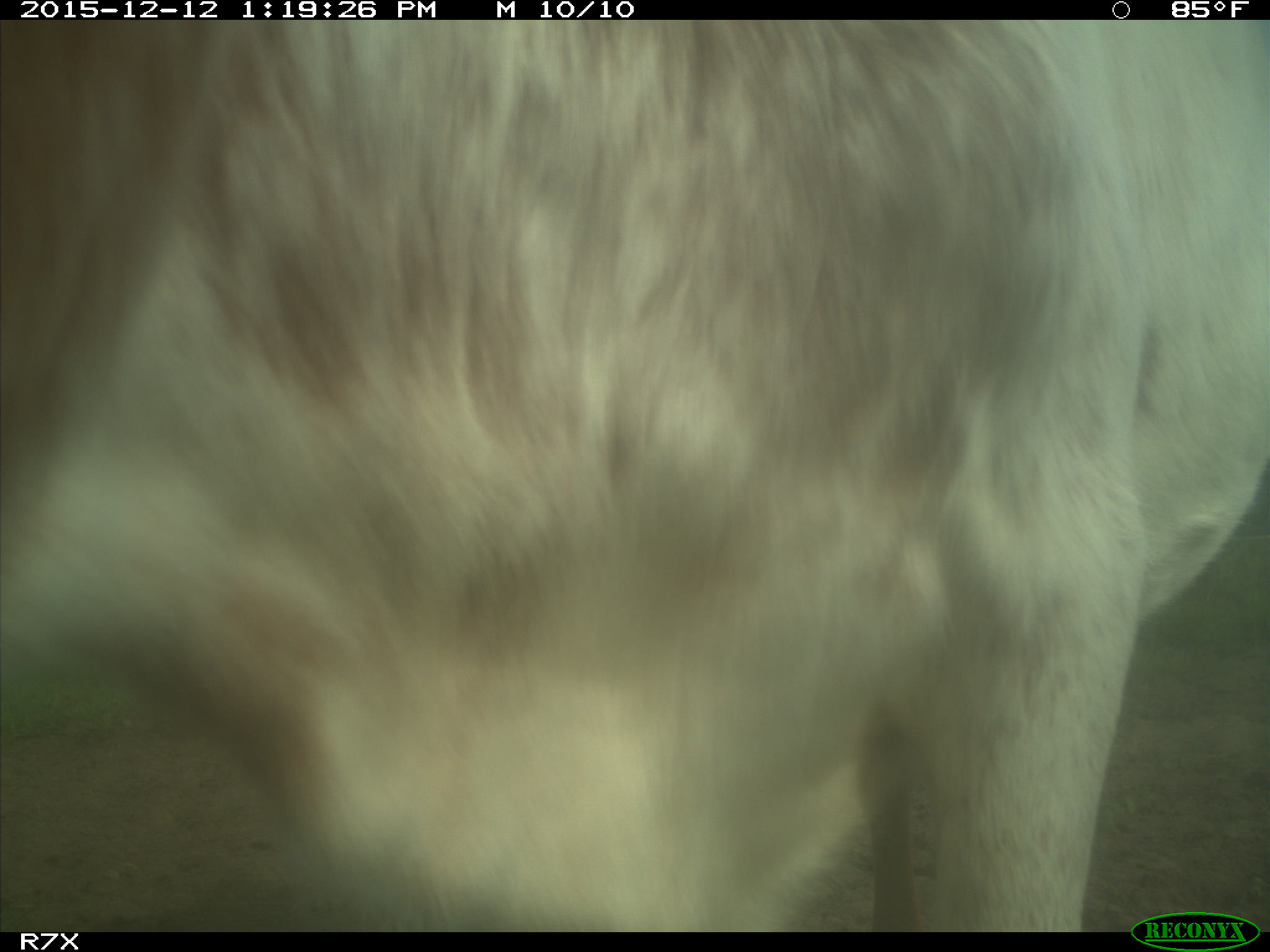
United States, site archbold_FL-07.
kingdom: Animalia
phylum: Chordata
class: Mammalia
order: Artiodactyla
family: Bovidae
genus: Bos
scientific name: Bos taurus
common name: domestic cow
Bos taurus (domestic cow).